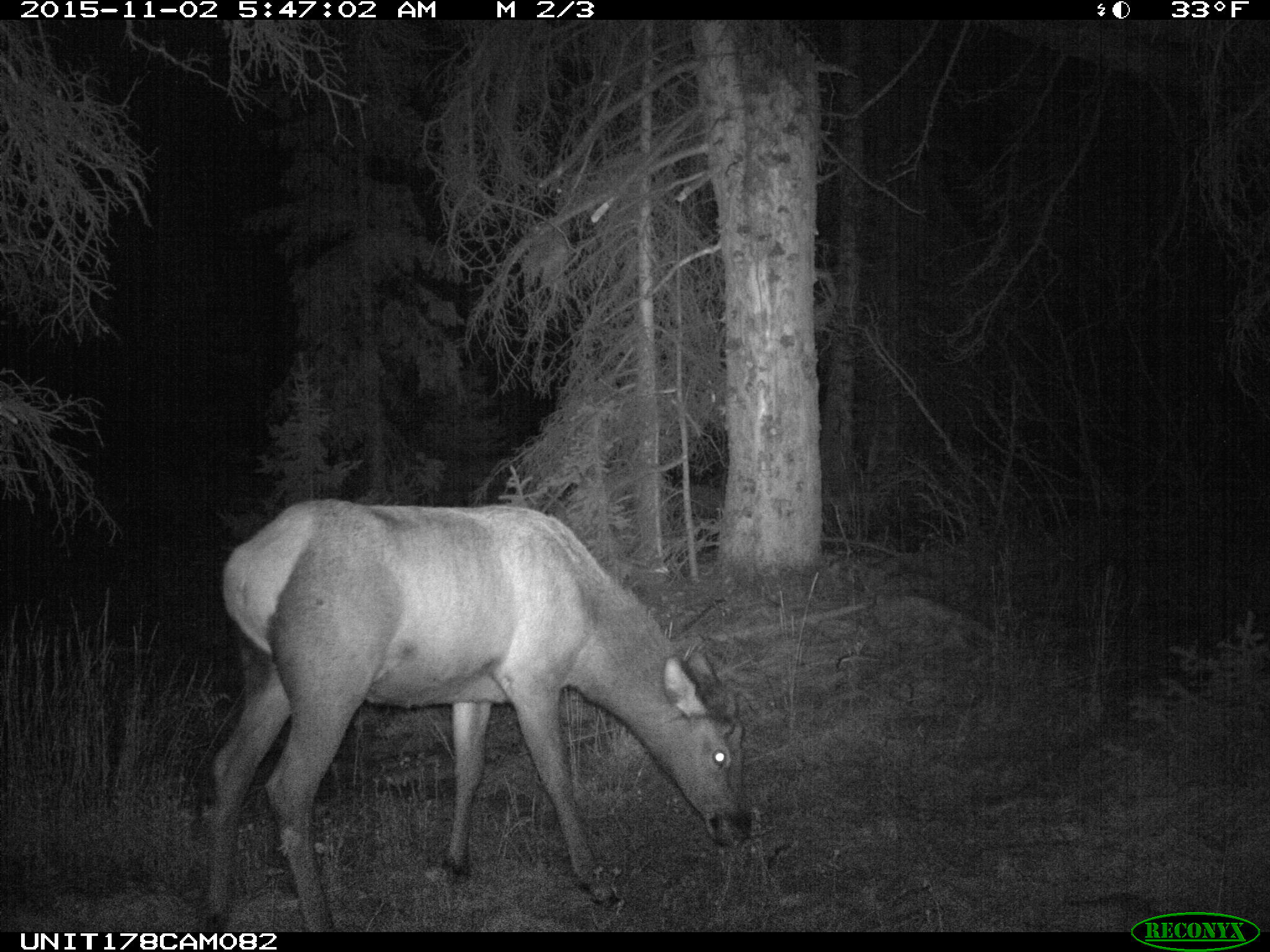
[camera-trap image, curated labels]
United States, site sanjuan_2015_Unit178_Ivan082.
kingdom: Animalia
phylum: Chordata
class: Mammalia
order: Artiodactyla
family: Cervidae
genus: Cervus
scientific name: Cervus elaphus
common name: red deer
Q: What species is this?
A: Cervus elaphus (red deer).